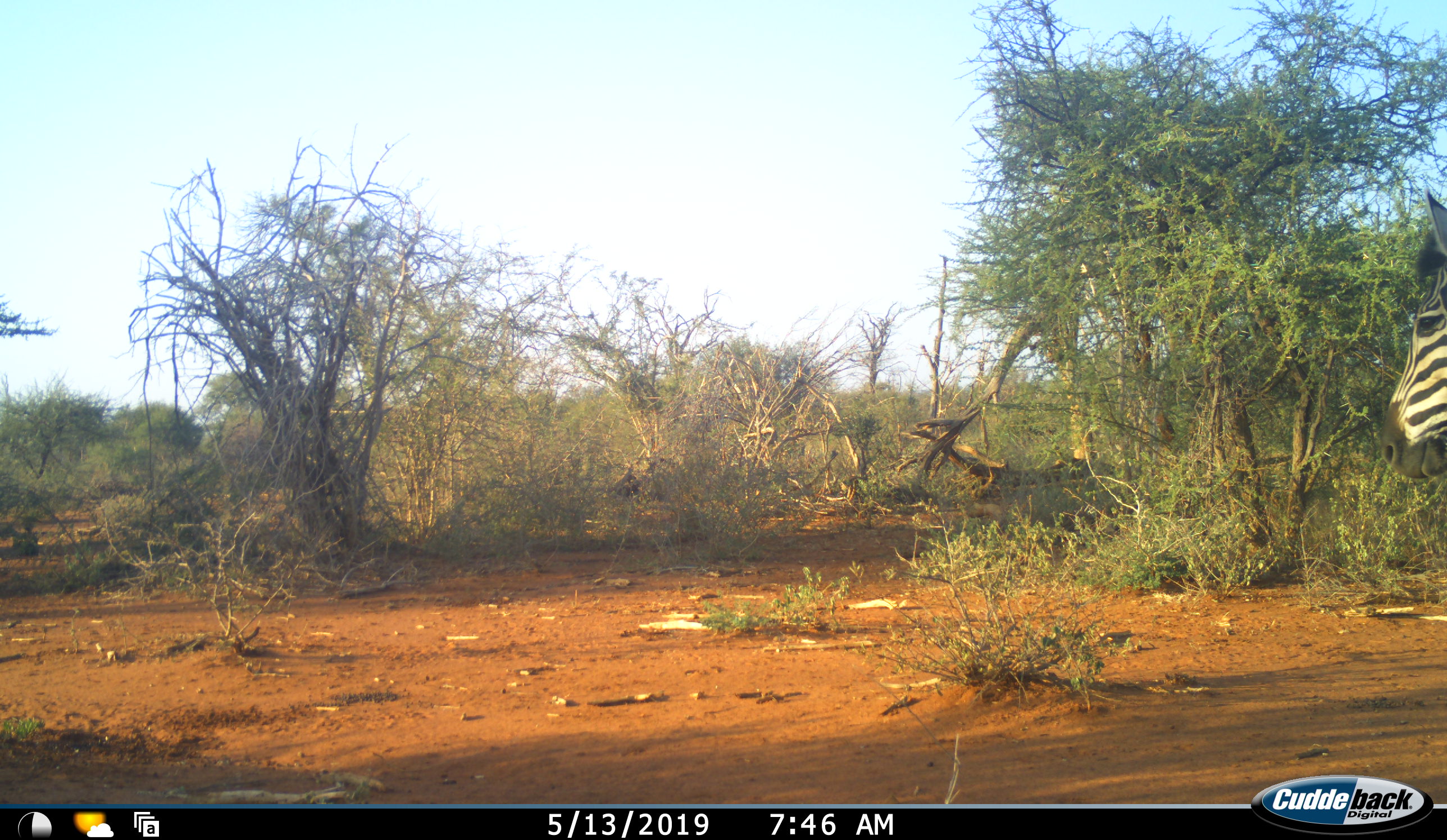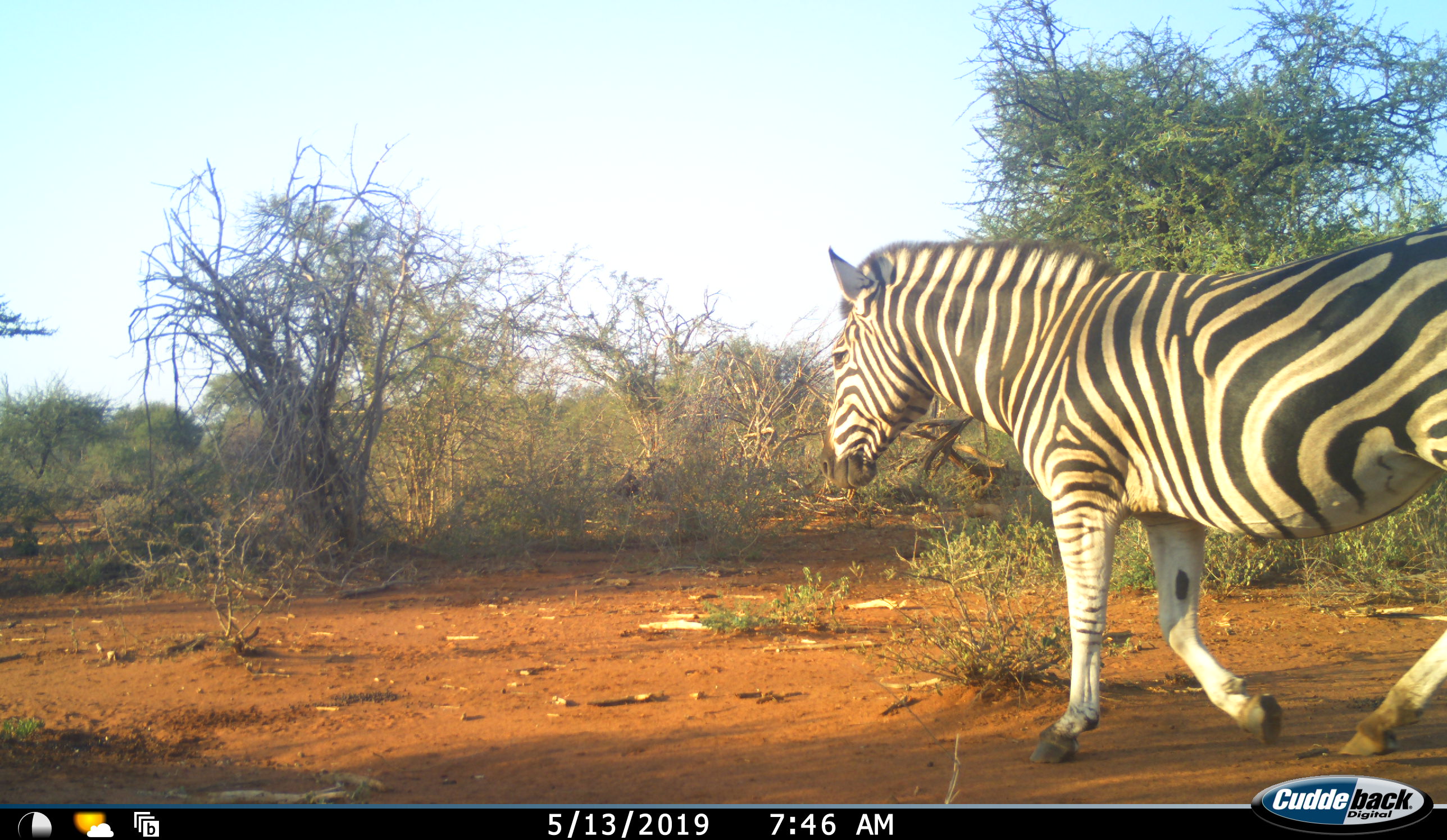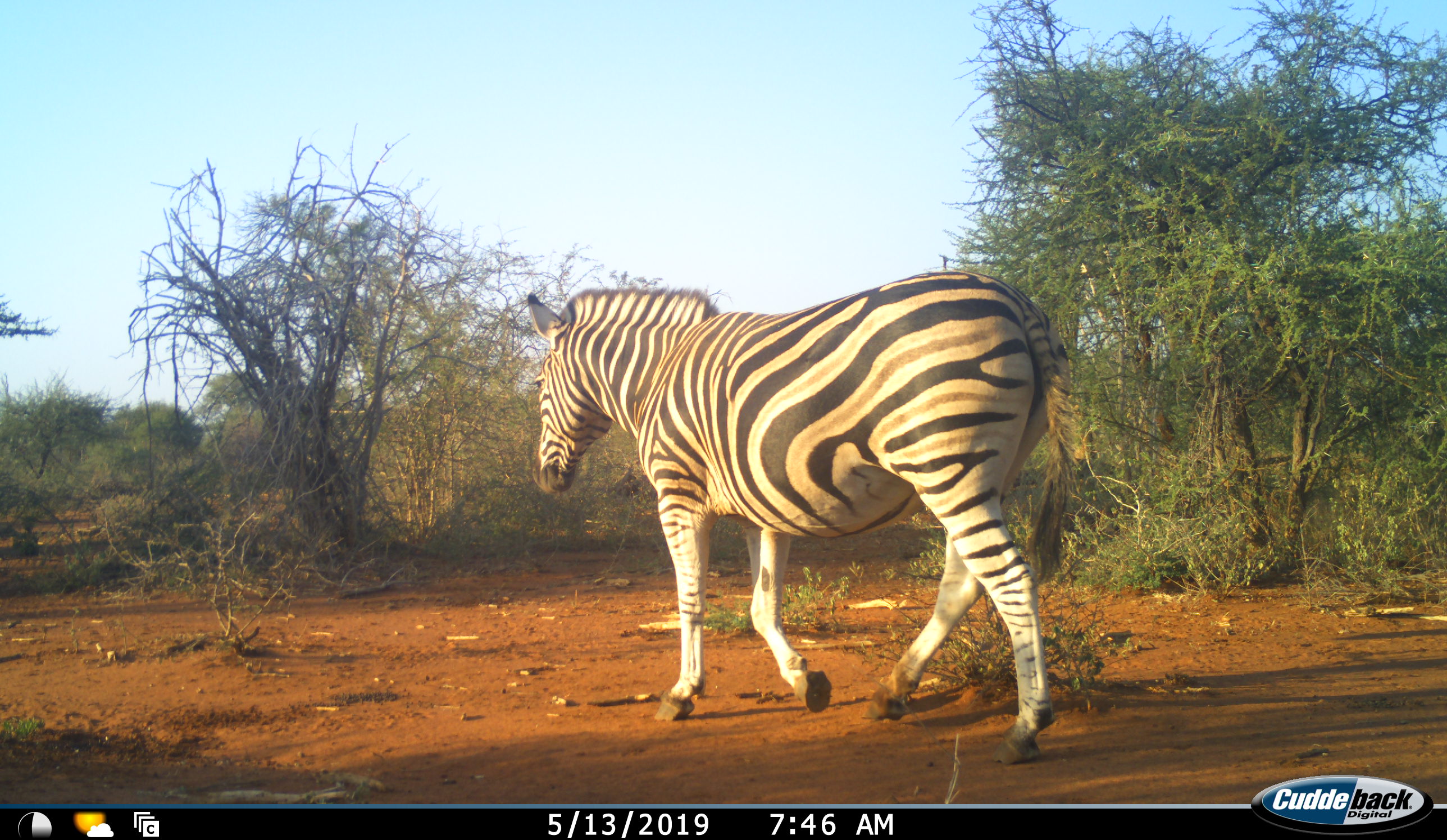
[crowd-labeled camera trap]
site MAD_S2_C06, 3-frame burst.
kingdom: Animalia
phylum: Chordata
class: Mammalia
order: Perissodactyla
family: Equidae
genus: Equus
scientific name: Equus quagga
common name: plains zebra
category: zebraplains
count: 1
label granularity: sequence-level